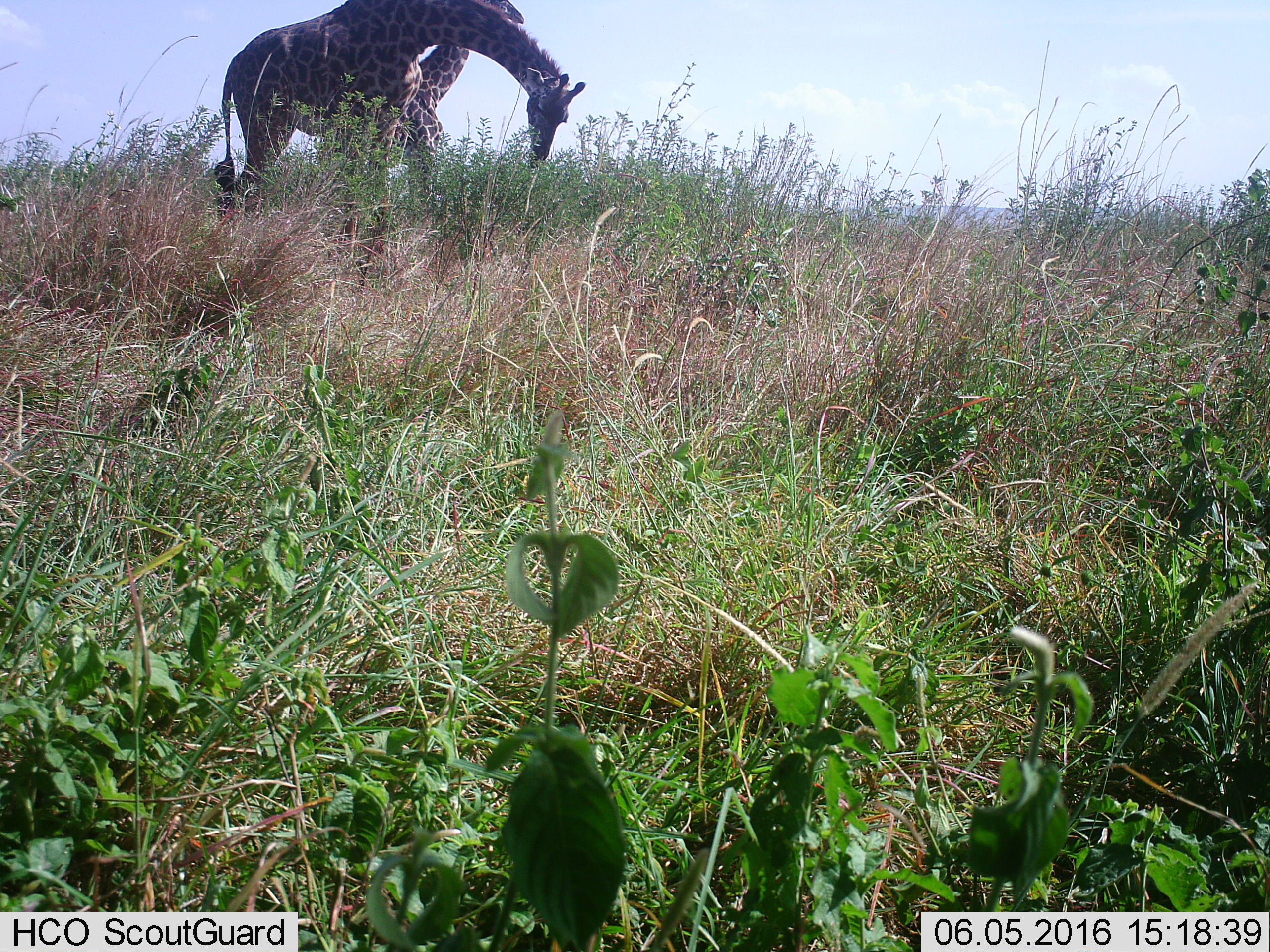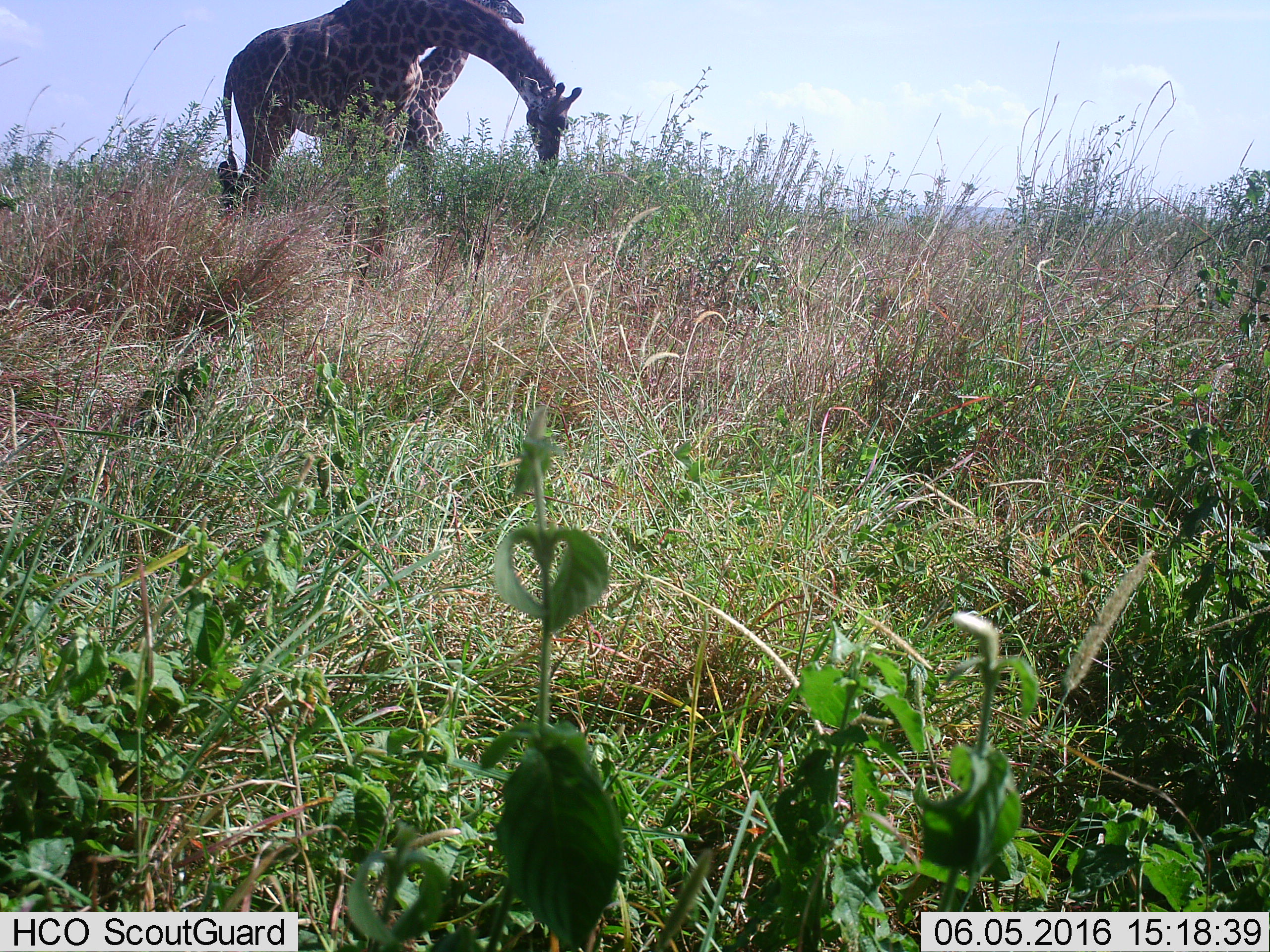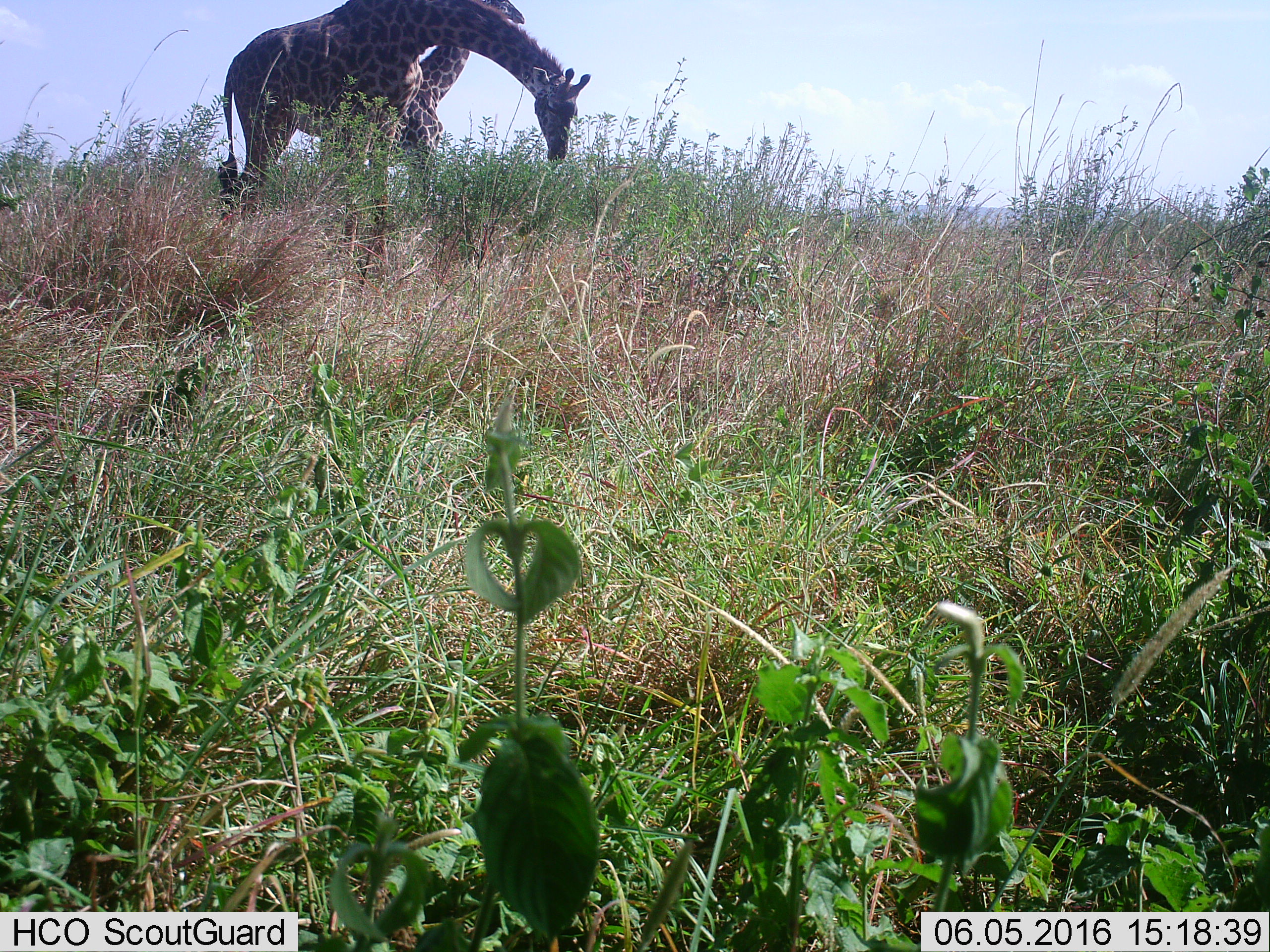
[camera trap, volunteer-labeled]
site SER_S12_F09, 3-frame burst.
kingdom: Animalia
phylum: Chordata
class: Mammalia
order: Artiodactyla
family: Giraffidae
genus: Giraffa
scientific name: Giraffa camelopardalis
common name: giraffe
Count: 2.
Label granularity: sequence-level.